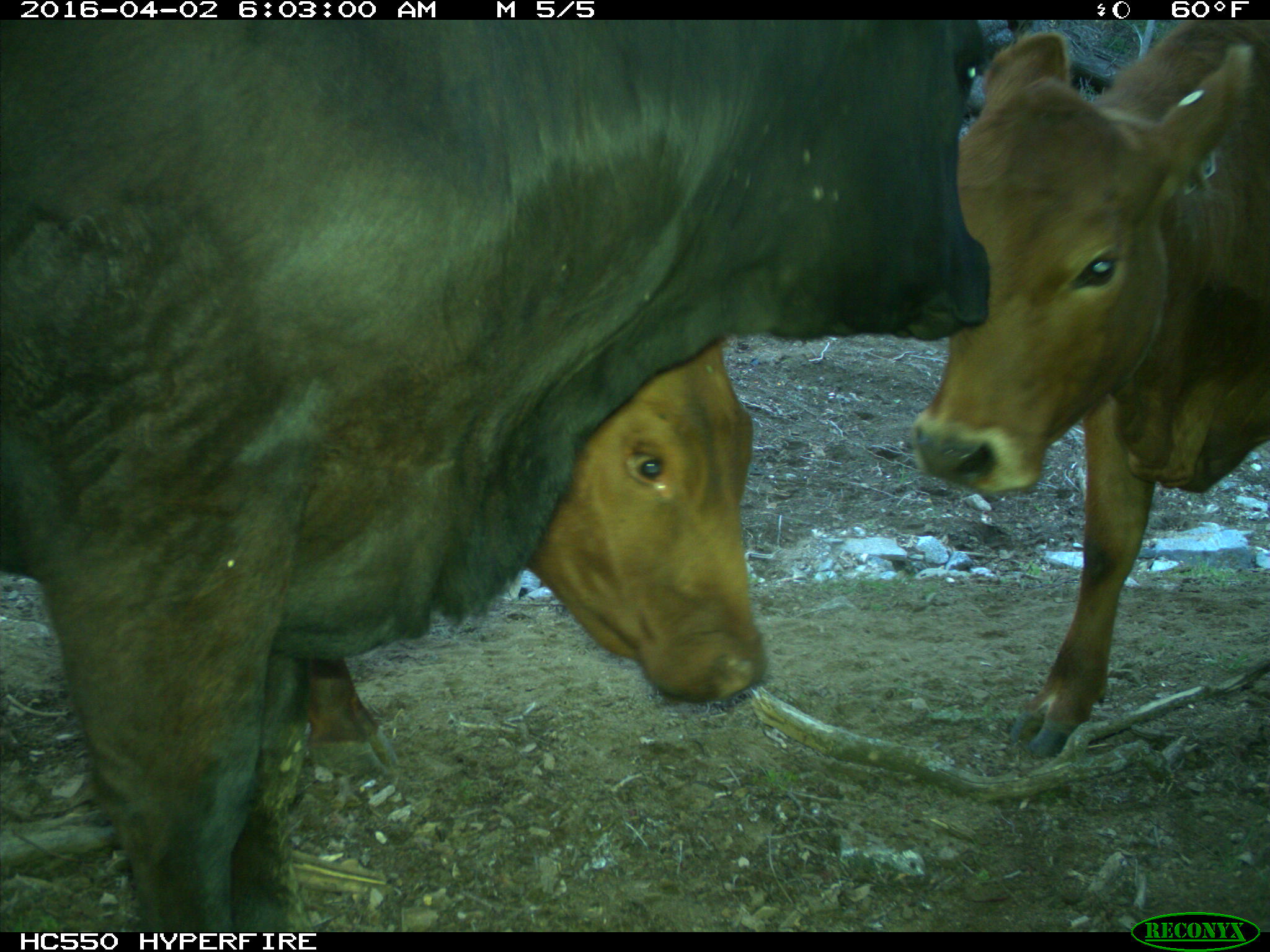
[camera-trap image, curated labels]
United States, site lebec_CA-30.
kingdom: Animalia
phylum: Chordata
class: Mammalia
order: Artiodactyla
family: Bovidae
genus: Bos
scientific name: Bos taurus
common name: domestic cow